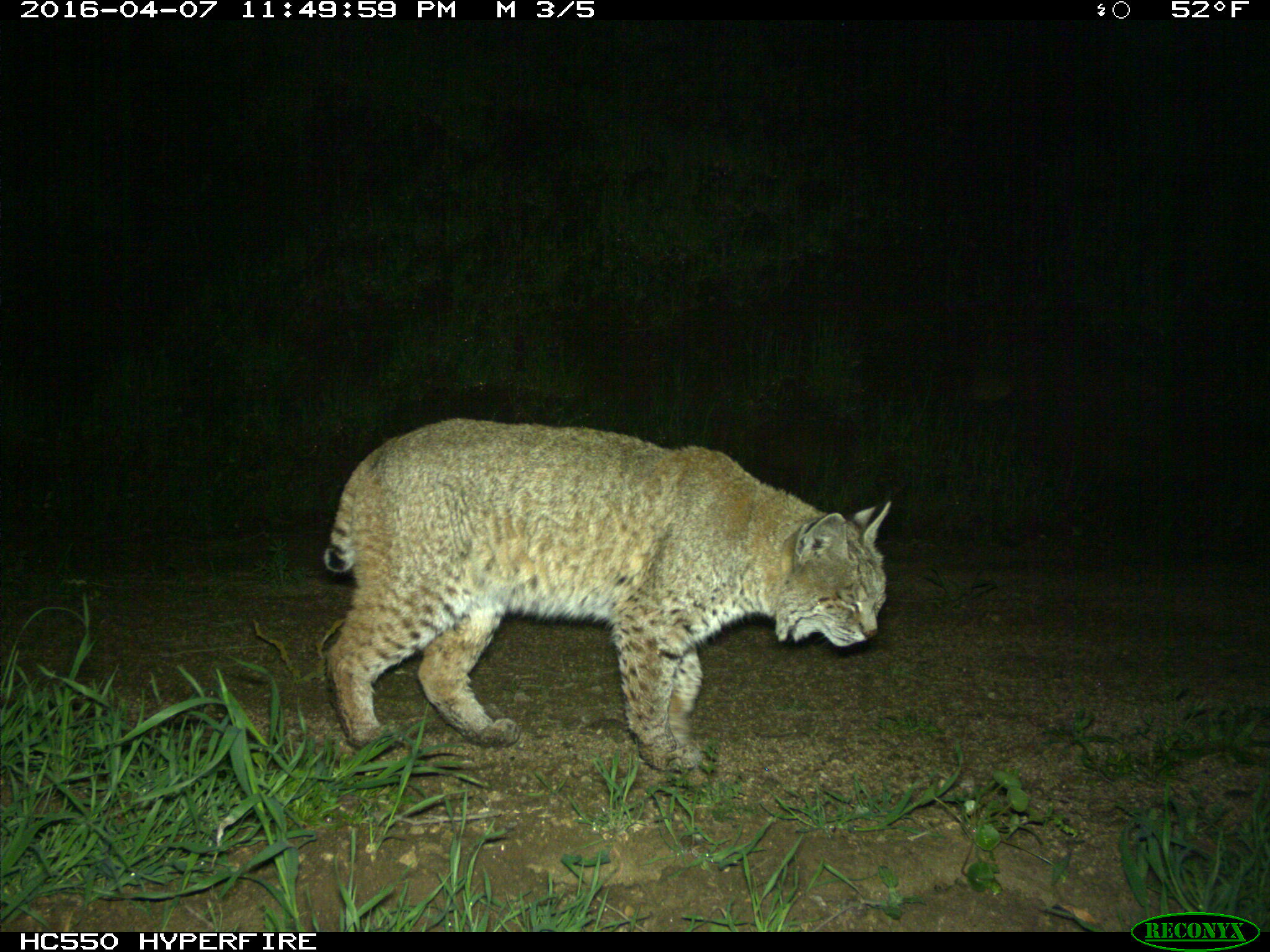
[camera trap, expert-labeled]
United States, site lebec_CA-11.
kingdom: Animalia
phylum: Chordata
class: Mammalia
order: Carnivora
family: Felidae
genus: Lynx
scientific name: Lynx rufus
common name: bobcat